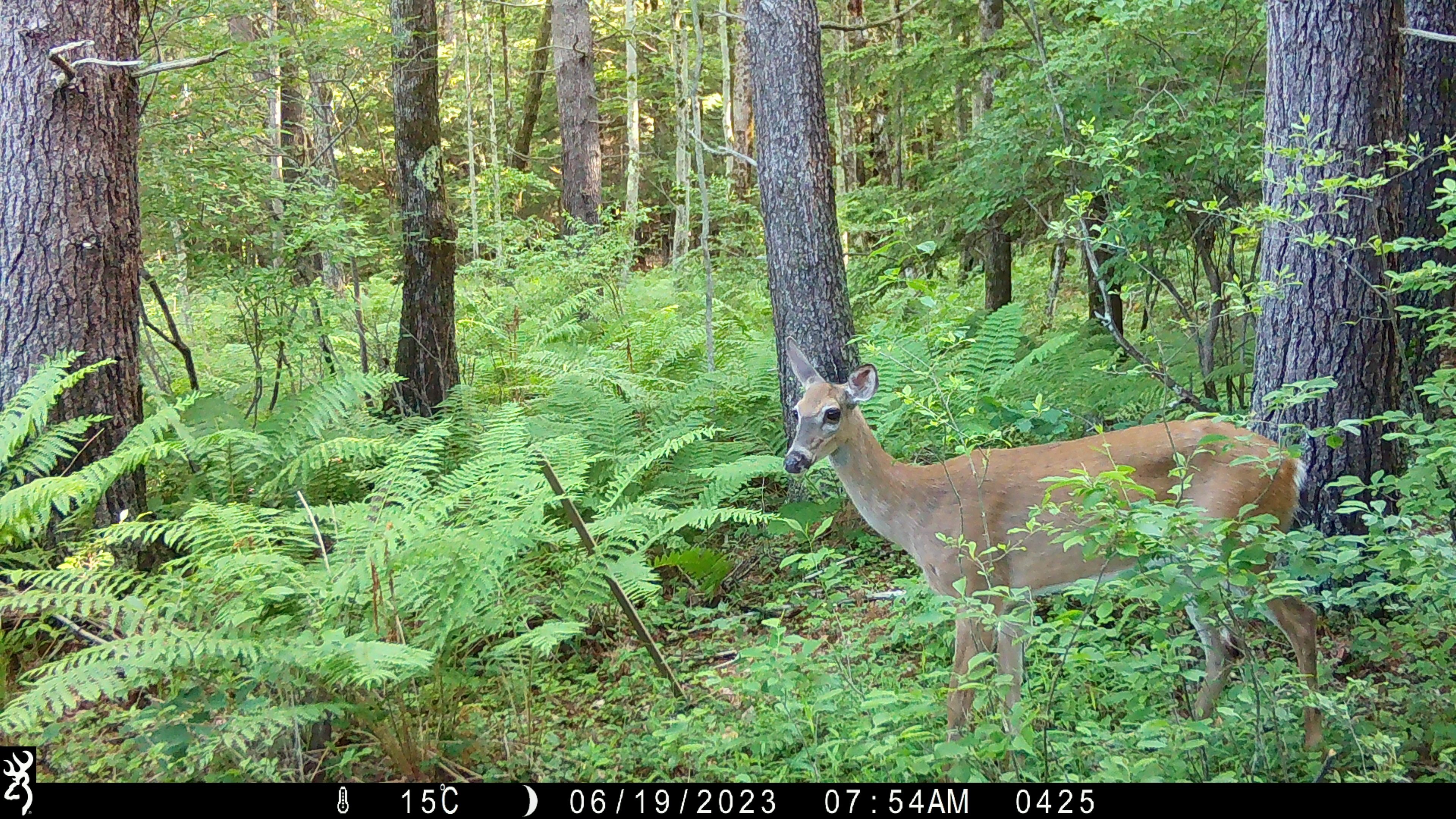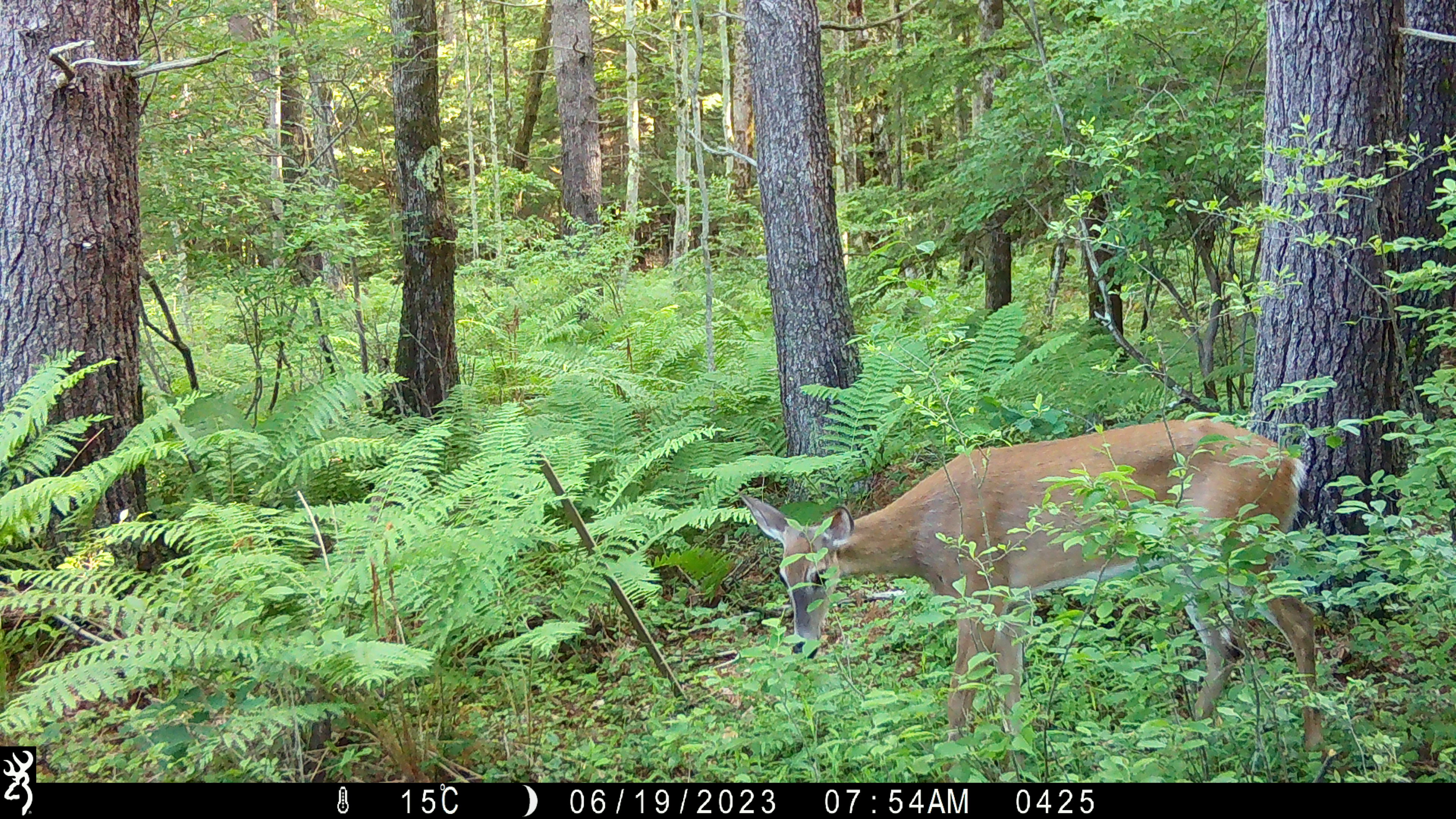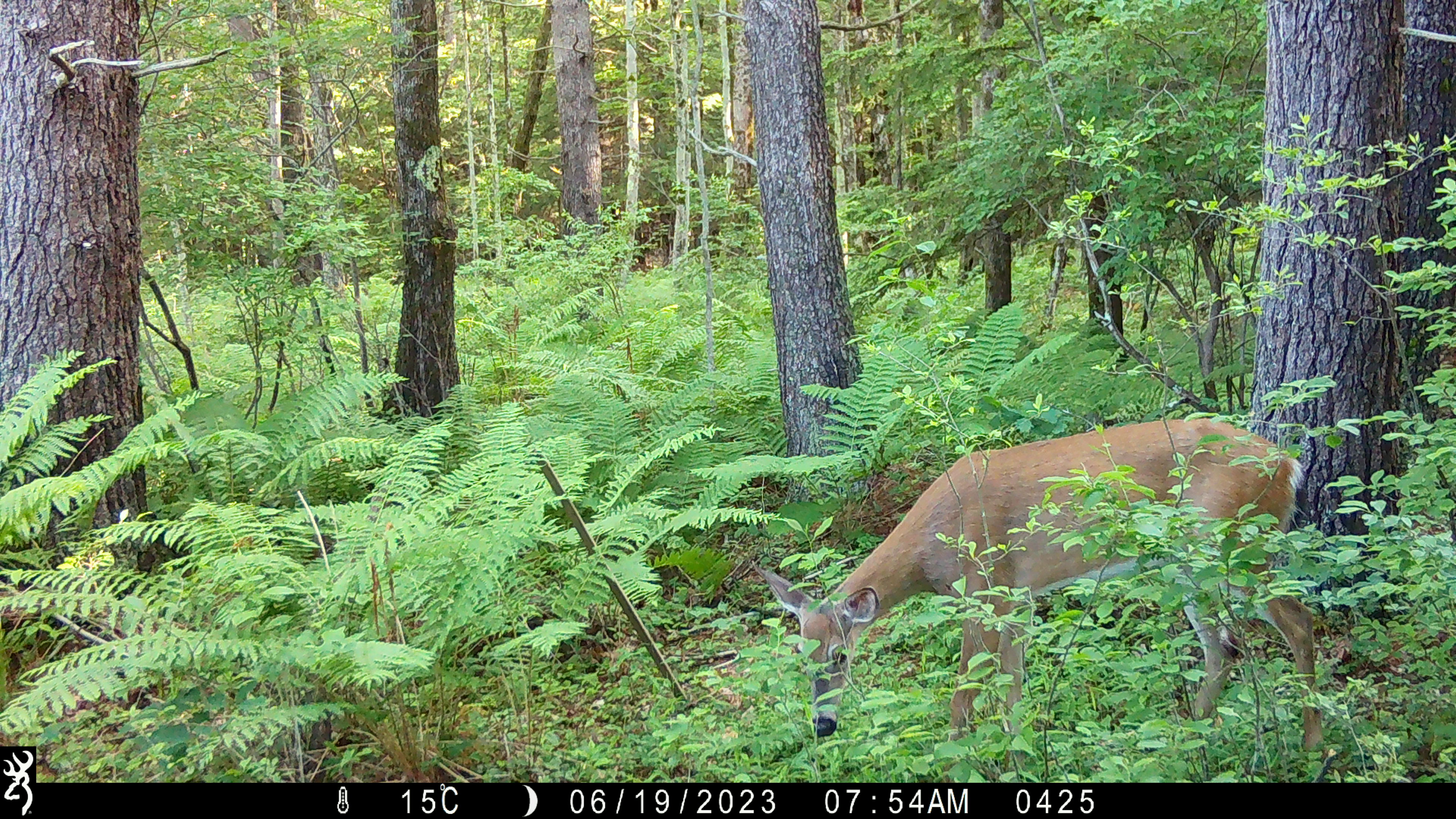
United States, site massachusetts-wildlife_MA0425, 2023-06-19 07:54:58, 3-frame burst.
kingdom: Animalia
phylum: Chordata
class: Mammalia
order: Artiodactyla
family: Cervidae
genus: Odocoileus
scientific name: Odocoileus virginianus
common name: white-tailed deer